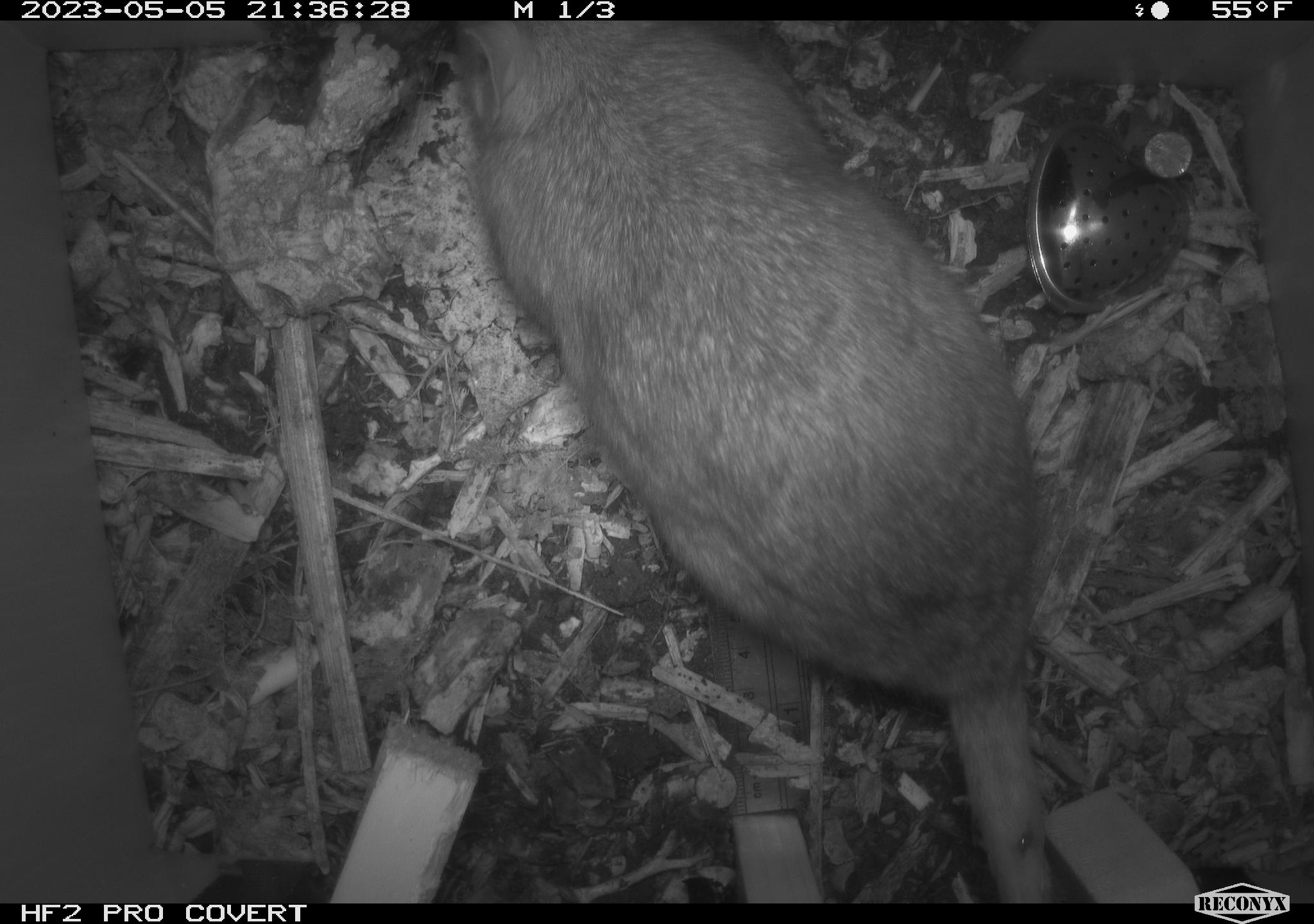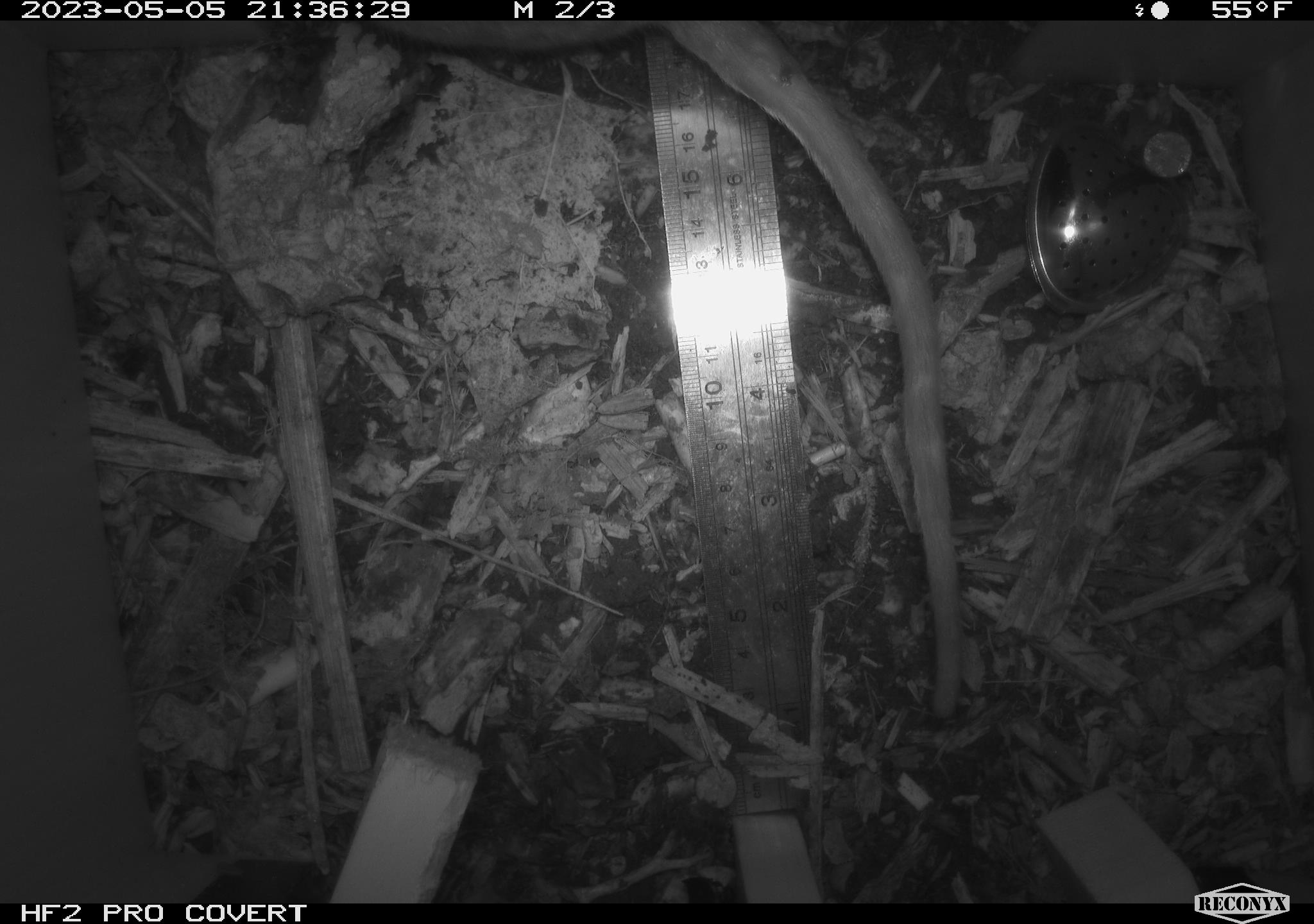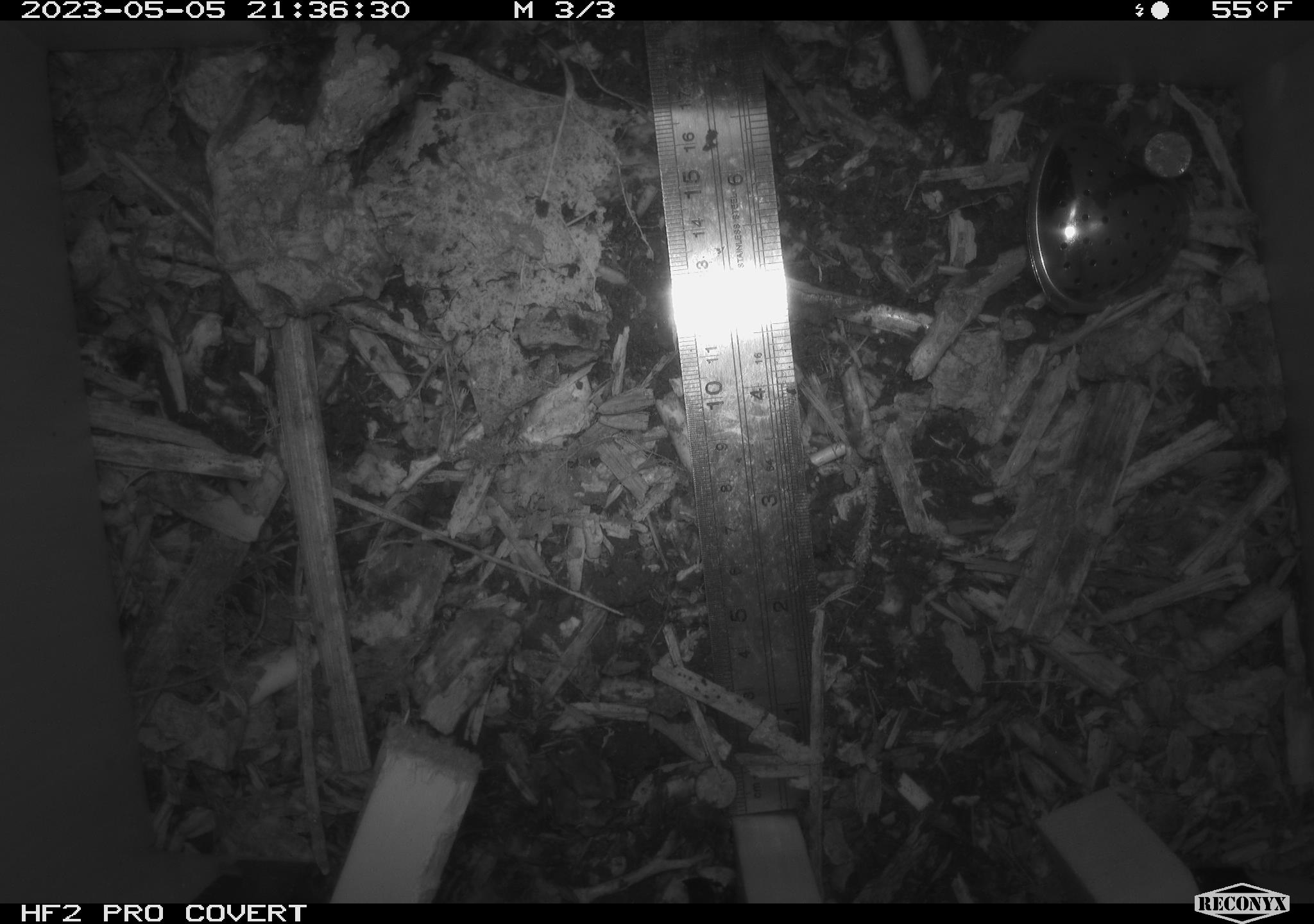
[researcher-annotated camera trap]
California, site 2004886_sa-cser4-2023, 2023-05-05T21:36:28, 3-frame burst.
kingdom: Animalia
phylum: Chordata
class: Mammalia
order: Rodentia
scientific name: Rodentia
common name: mouse species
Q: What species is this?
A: Mouse species (Rodentia).